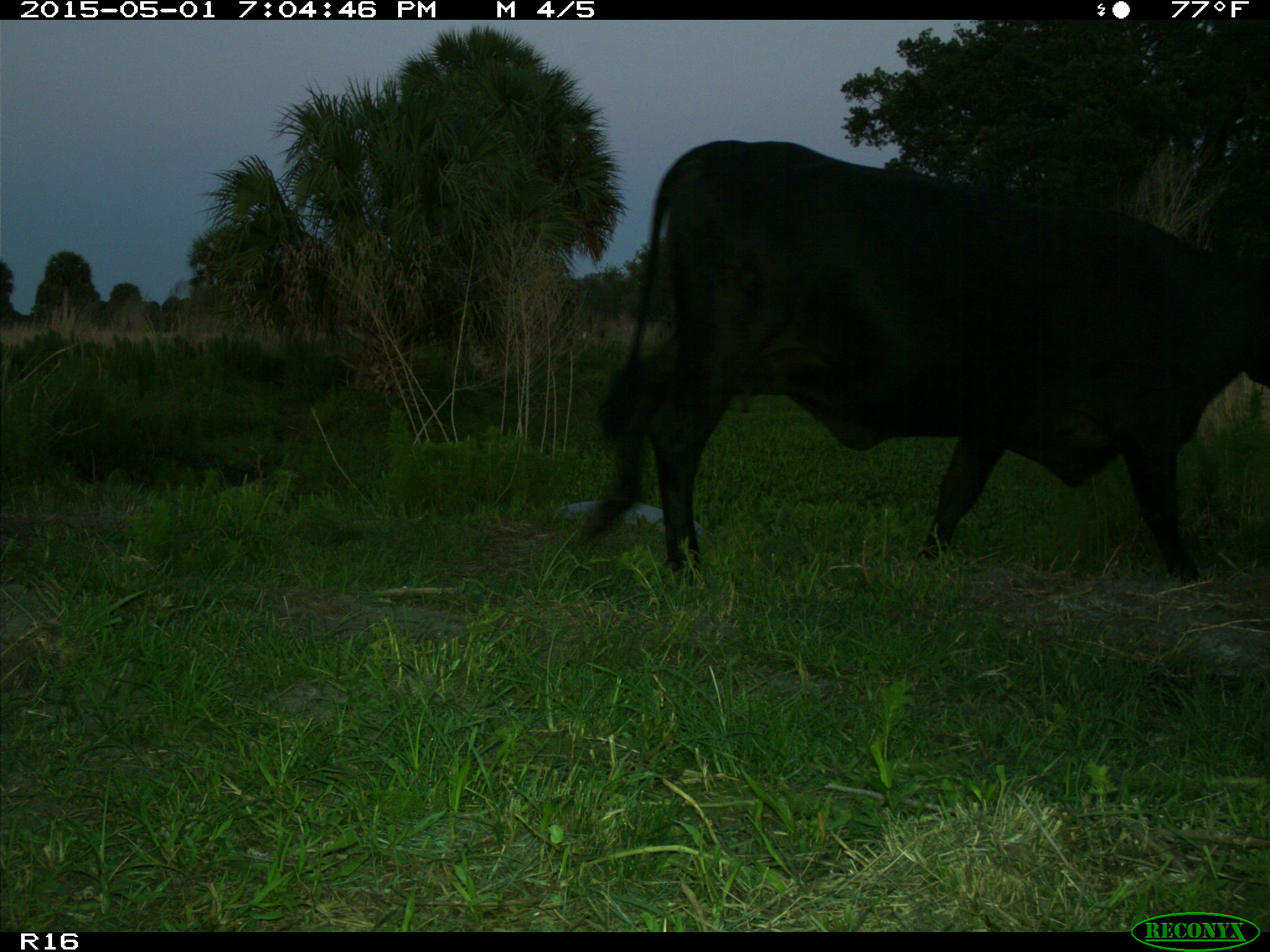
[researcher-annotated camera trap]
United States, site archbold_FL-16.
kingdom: Animalia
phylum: Chordata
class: Mammalia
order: Artiodactyla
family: Bovidae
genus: Bos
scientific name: Bos taurus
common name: domestic cow